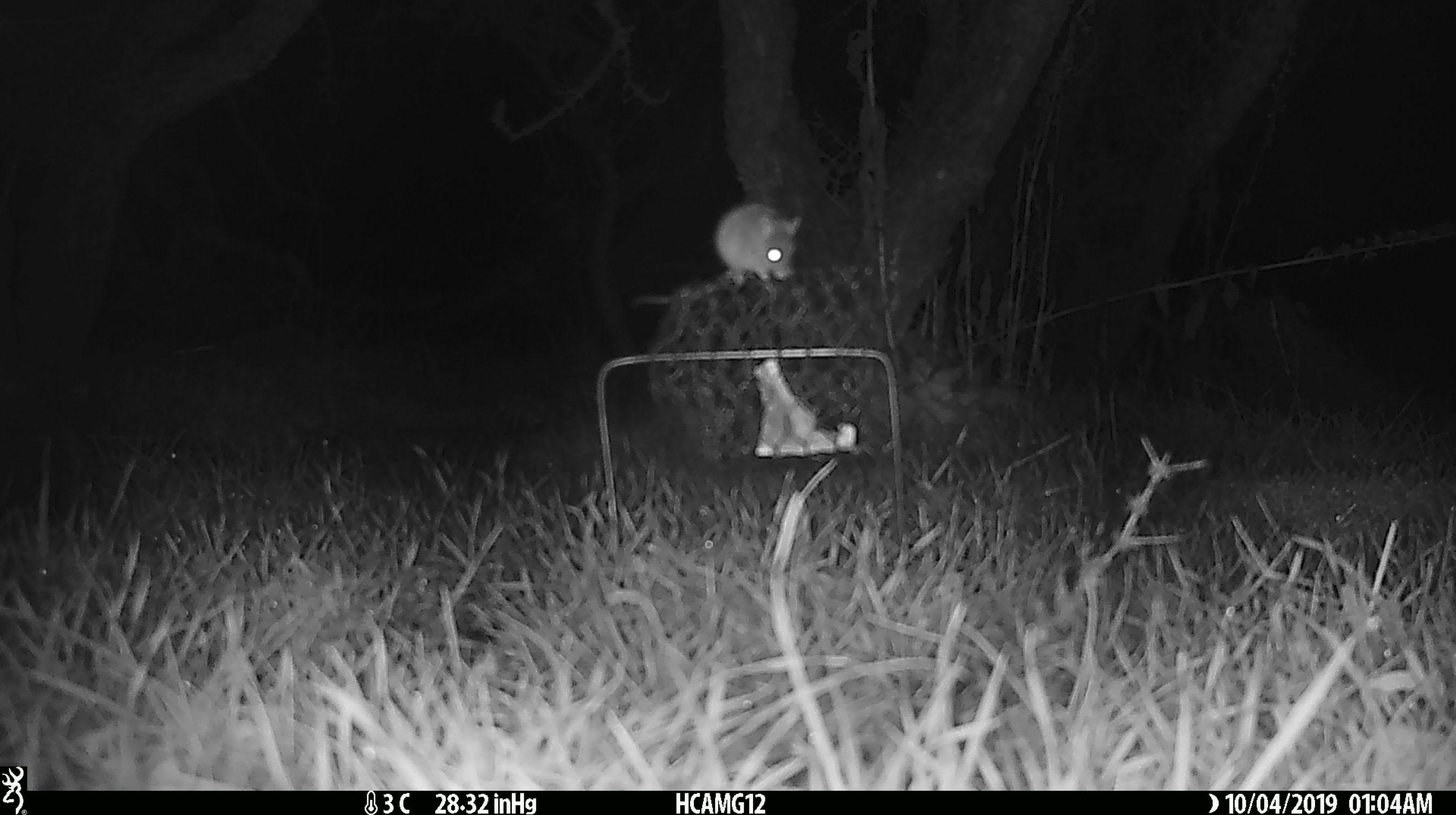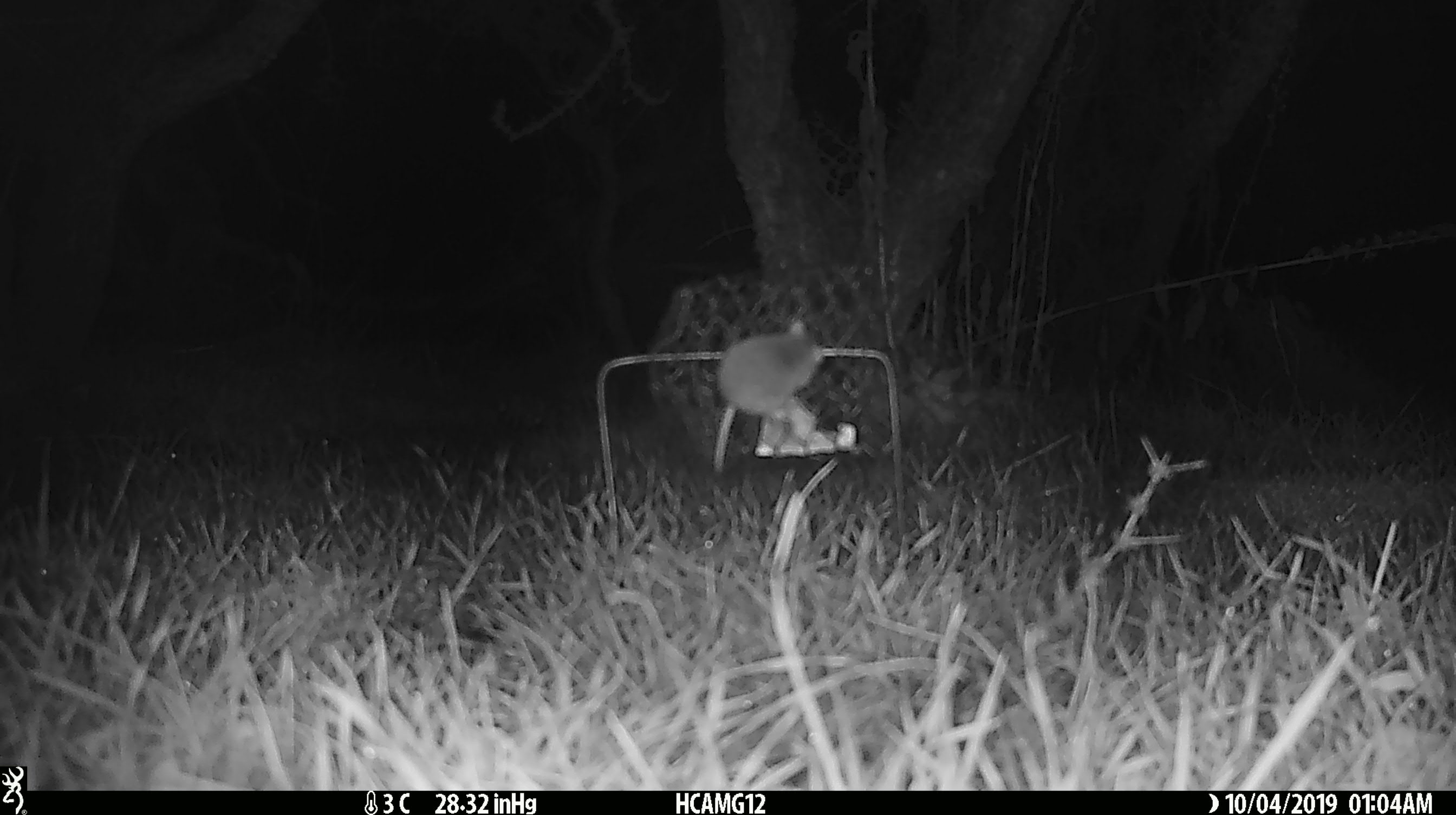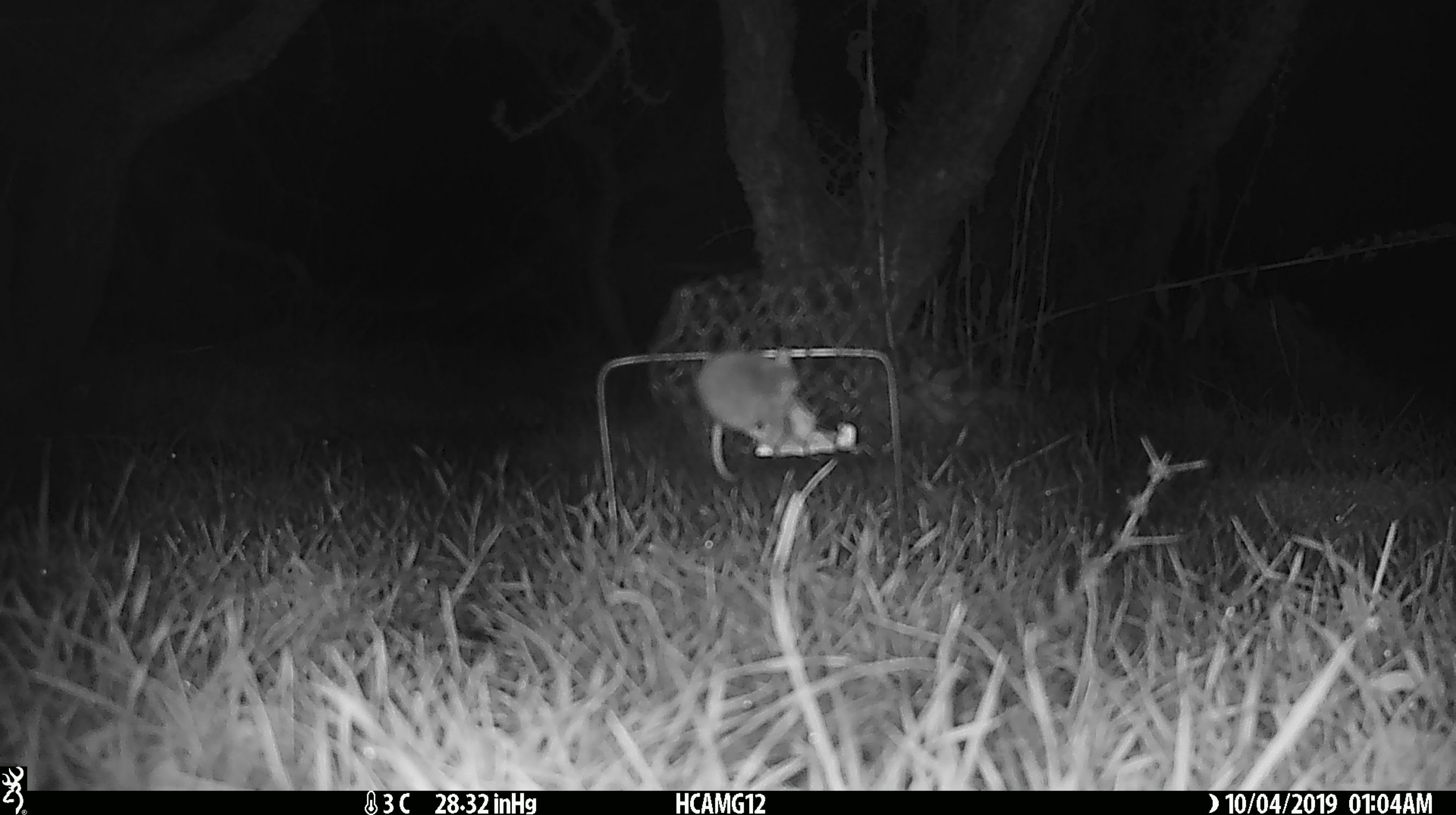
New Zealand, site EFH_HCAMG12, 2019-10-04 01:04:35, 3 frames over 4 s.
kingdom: Animalia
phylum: Chordata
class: Mammalia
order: Rodentia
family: Muridae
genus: Mus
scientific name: Mus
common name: mouse